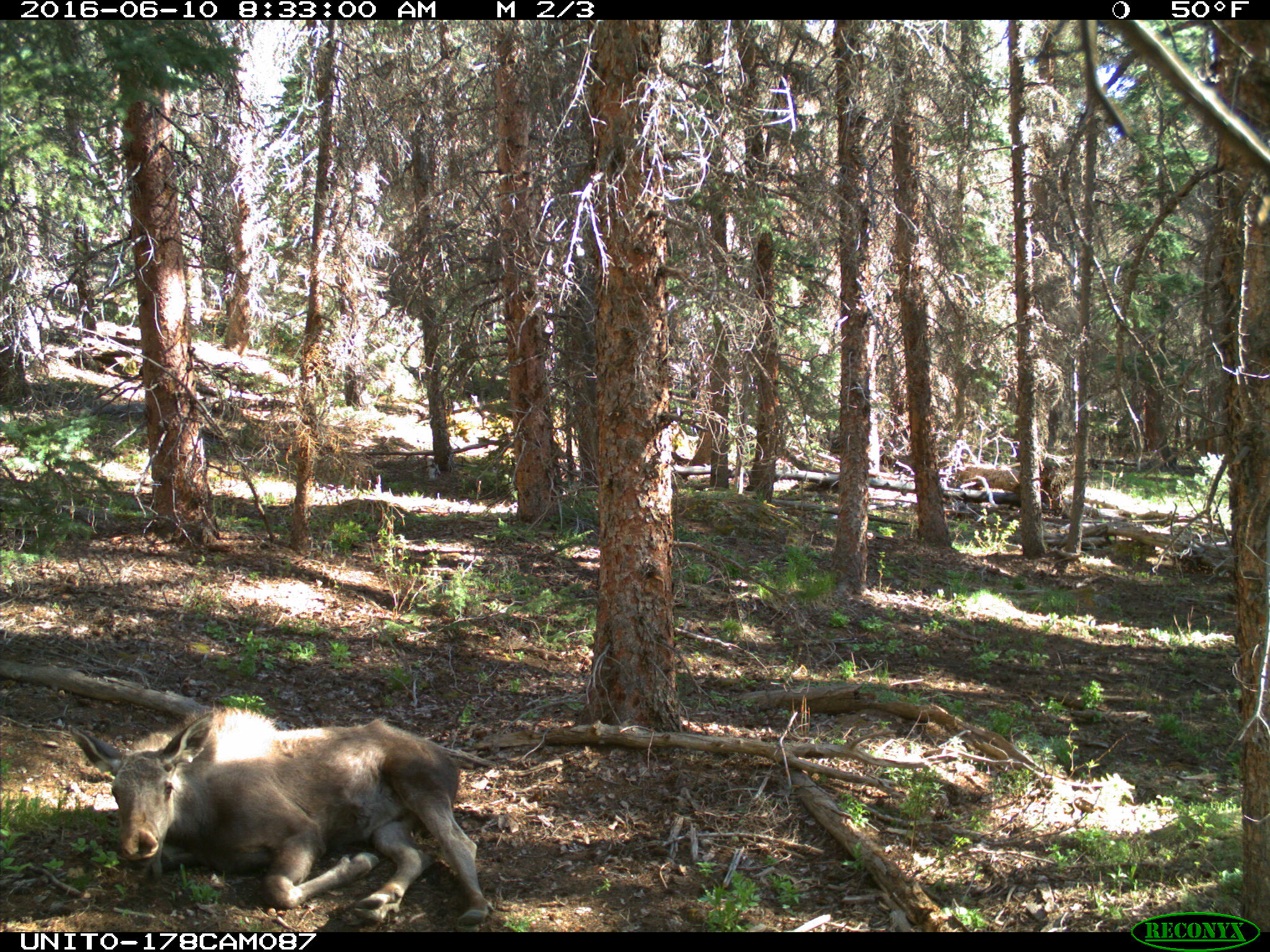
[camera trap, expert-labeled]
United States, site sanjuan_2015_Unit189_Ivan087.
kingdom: Animalia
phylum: Chordata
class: Mammalia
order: Artiodactyla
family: Cervidae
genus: Alces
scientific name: Alces alces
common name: moose